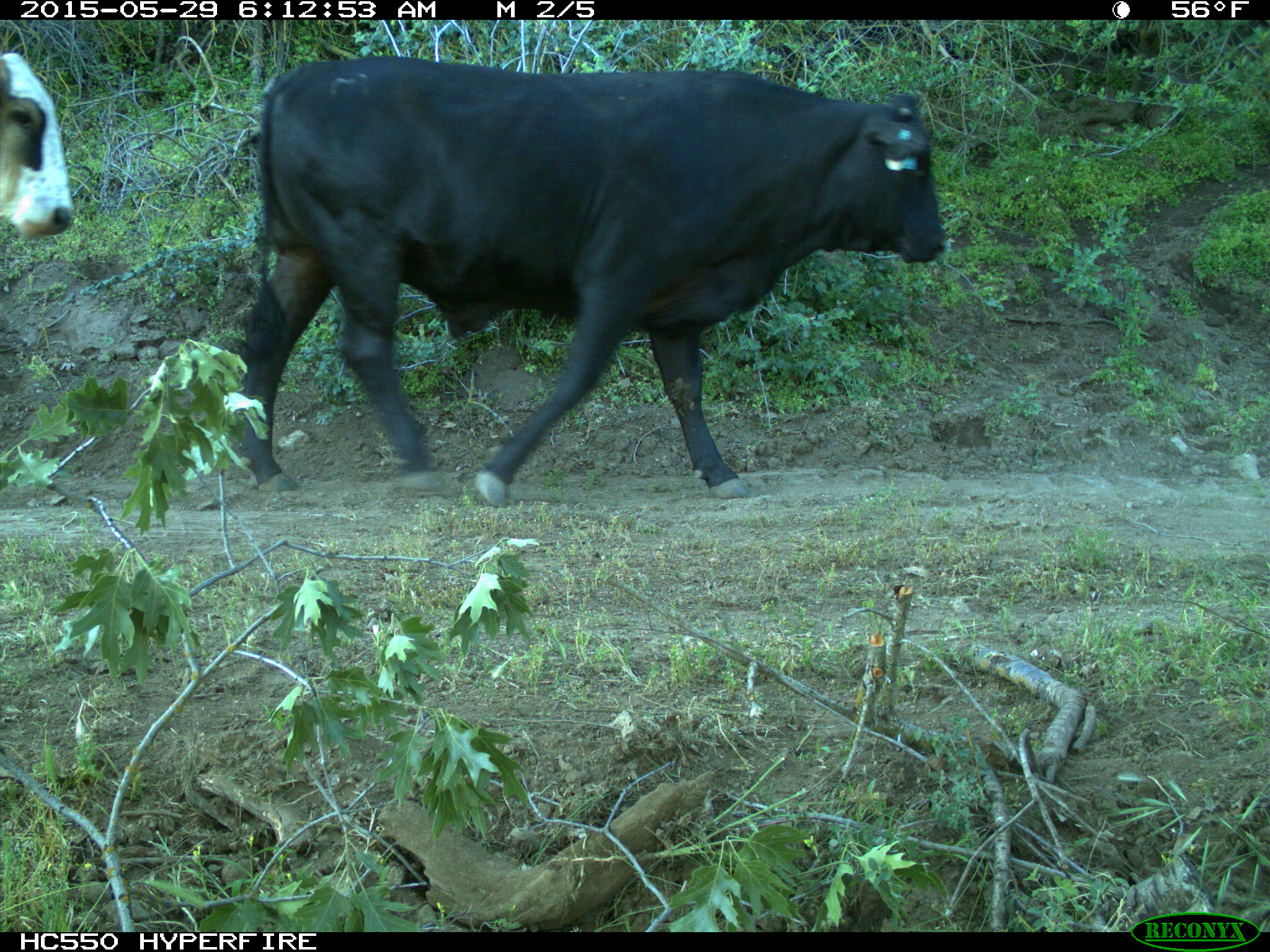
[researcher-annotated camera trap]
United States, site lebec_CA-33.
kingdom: Animalia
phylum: Chordata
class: Mammalia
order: Artiodactyla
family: Bovidae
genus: Bos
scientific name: Bos taurus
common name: domestic cow